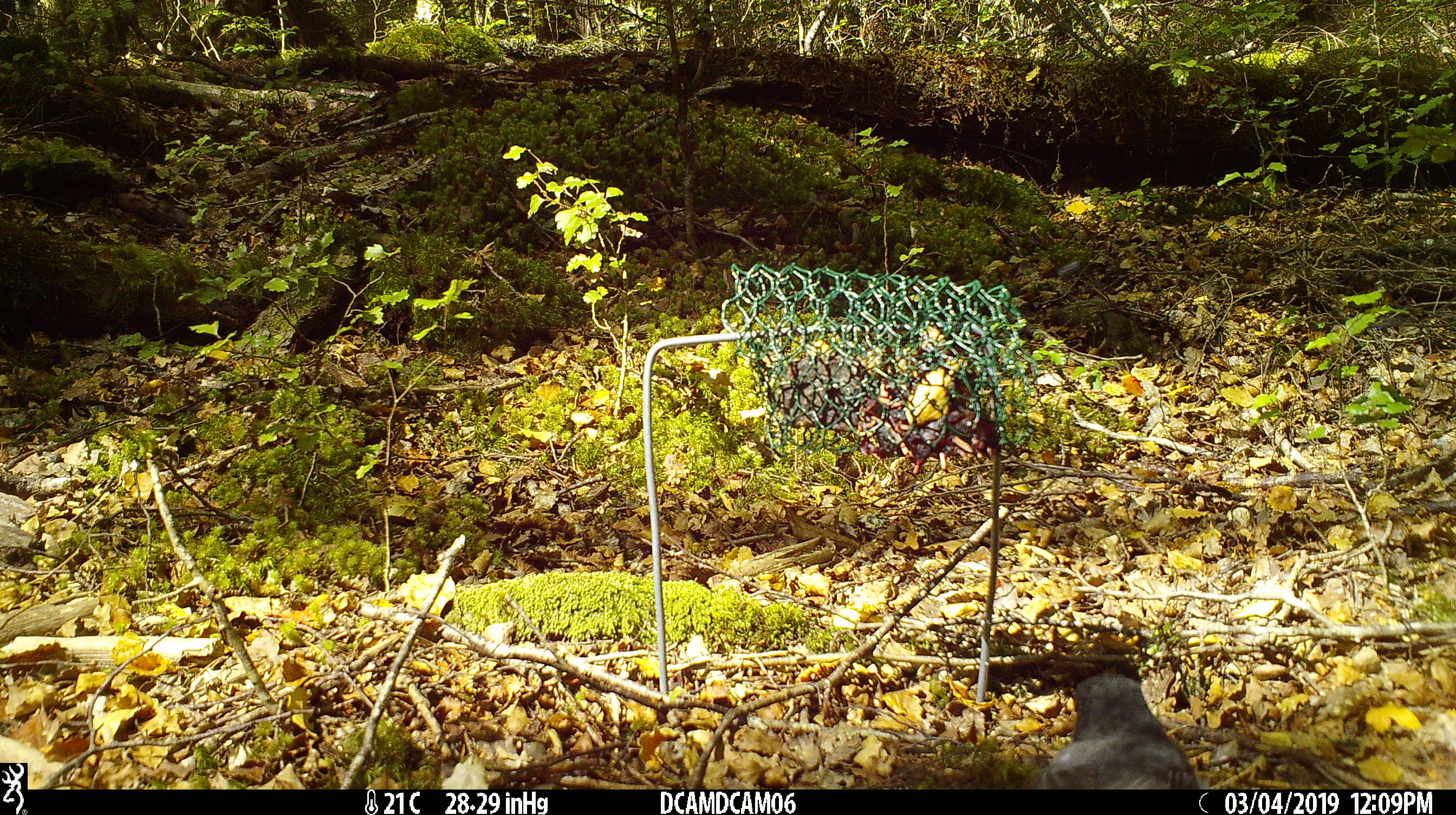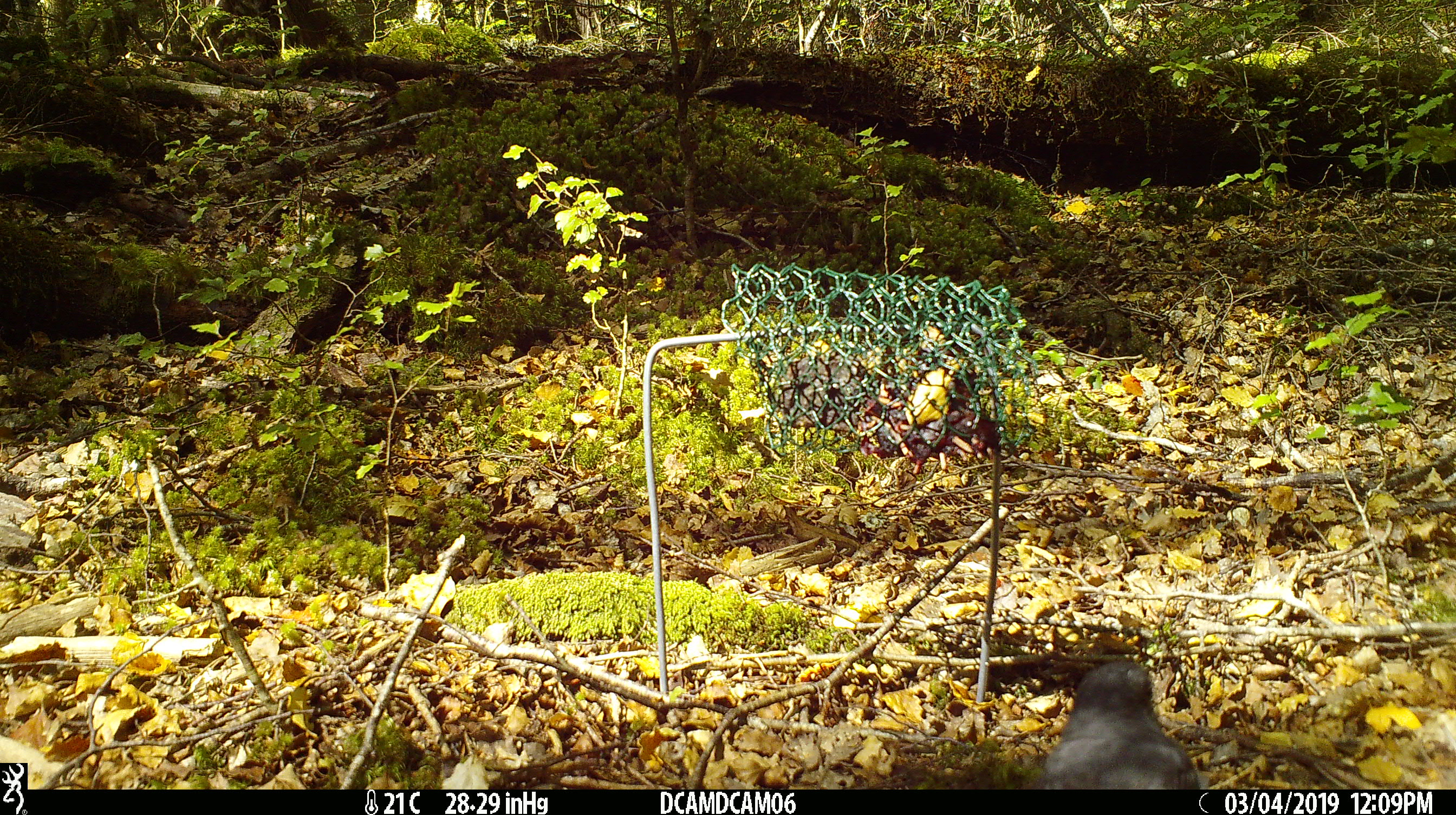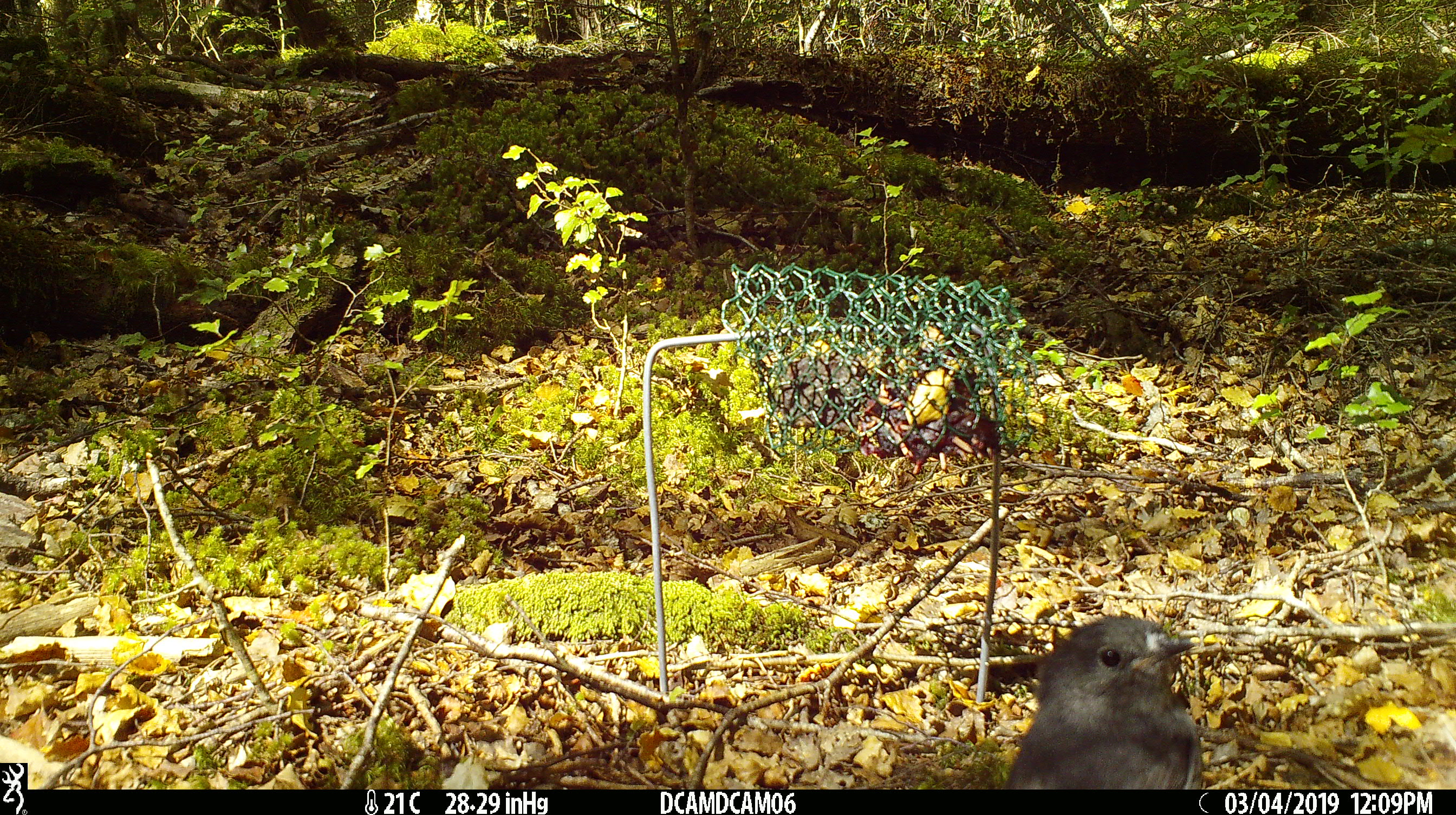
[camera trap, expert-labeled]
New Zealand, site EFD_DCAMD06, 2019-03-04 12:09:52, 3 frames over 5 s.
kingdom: Animalia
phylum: Chordata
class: Aves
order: Passeriformes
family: Petroicidae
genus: Petroica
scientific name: Petroica australis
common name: new zealand robin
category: robin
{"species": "robin (new zealand robin) (Petroica australis)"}